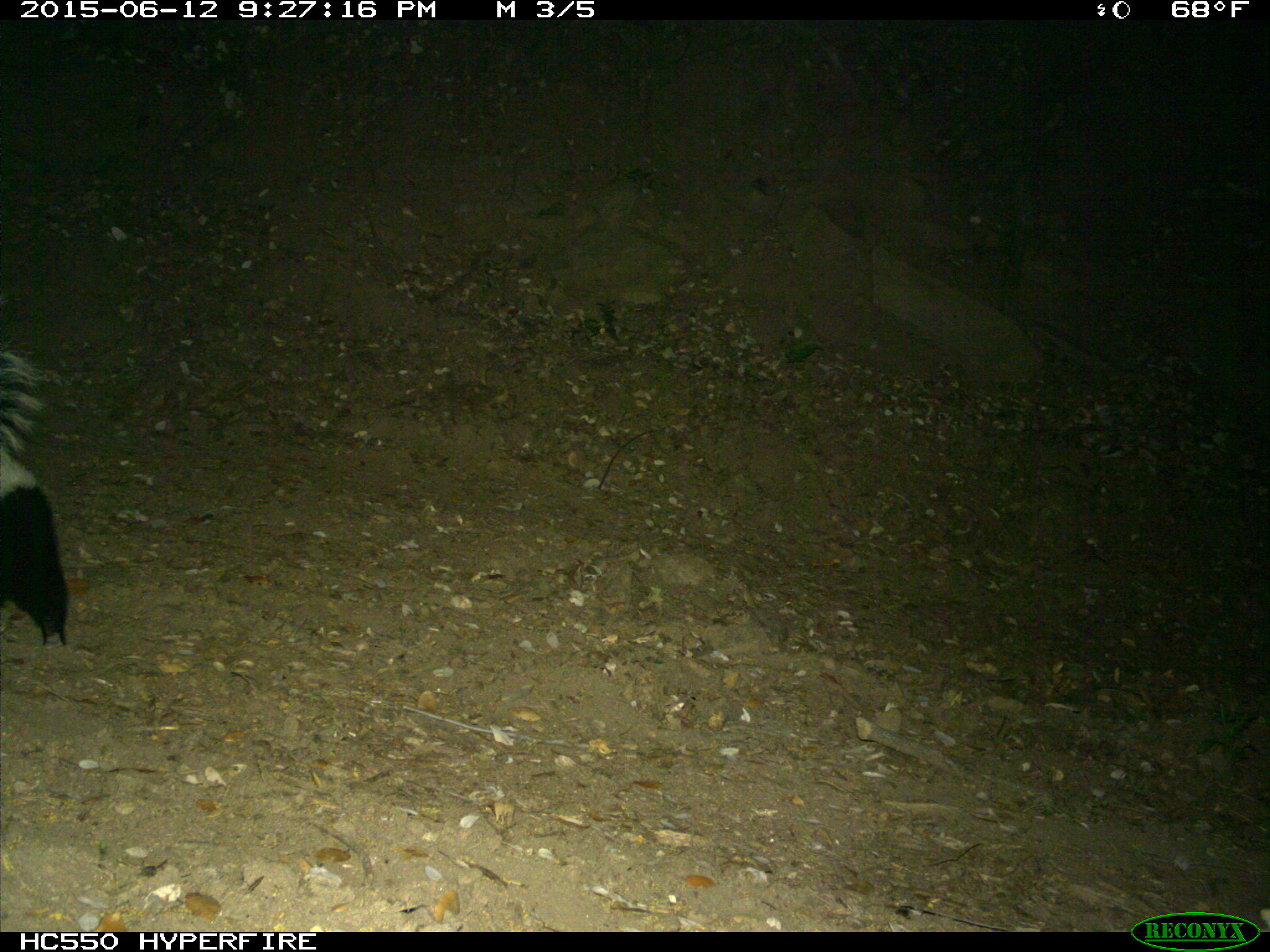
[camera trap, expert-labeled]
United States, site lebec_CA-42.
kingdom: Animalia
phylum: Chordata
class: Mammalia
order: Carnivora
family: Mephitidae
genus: Mephitis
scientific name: Mephitis mephitis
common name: striped skunk